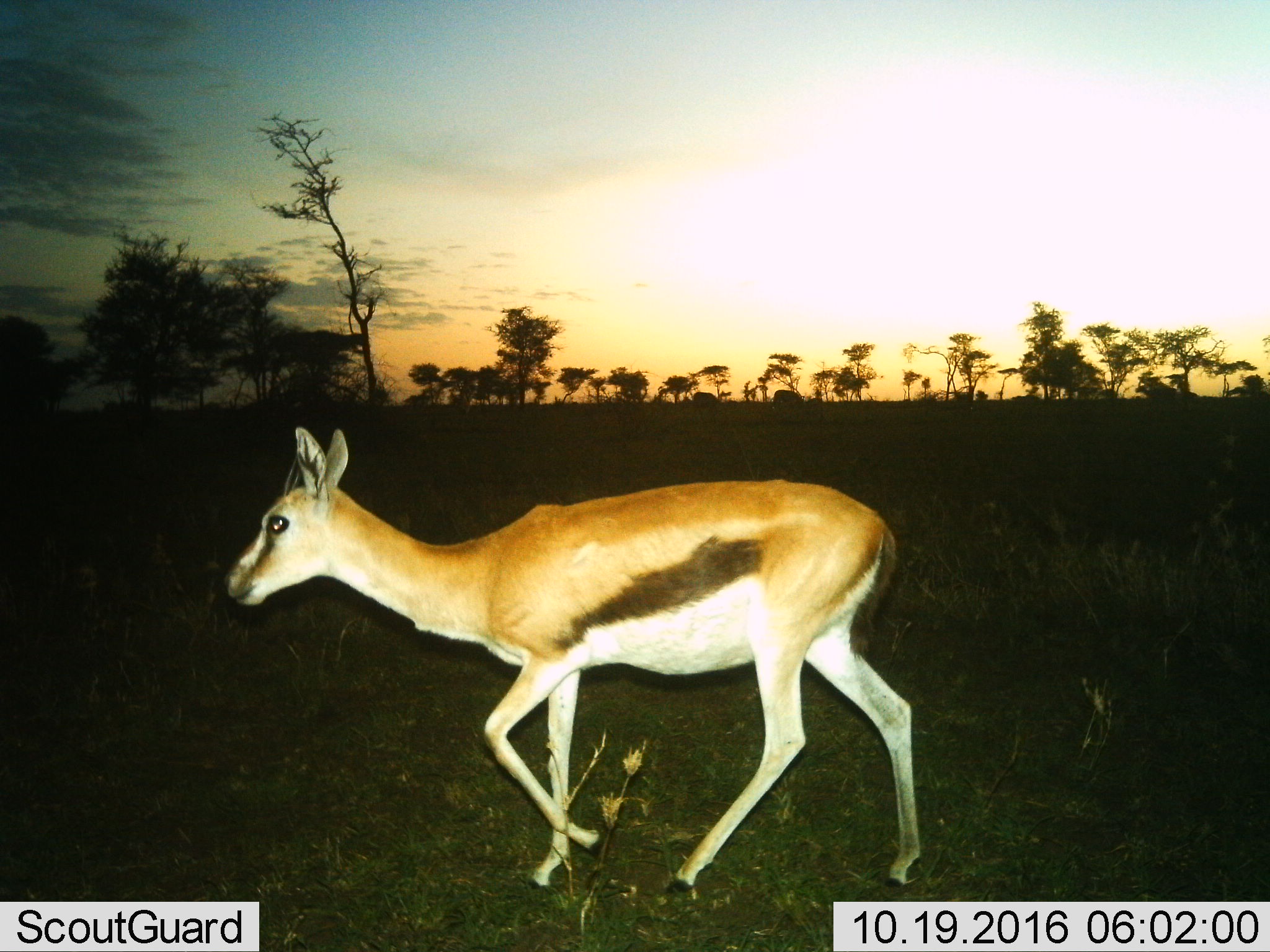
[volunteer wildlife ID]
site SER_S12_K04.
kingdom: Animalia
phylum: Chordata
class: Mammalia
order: Artiodactyla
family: Bovidae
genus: Eudorcas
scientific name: Eudorcas thomsonii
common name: thomson's gazelle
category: gazellethomsons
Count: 1.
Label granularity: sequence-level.